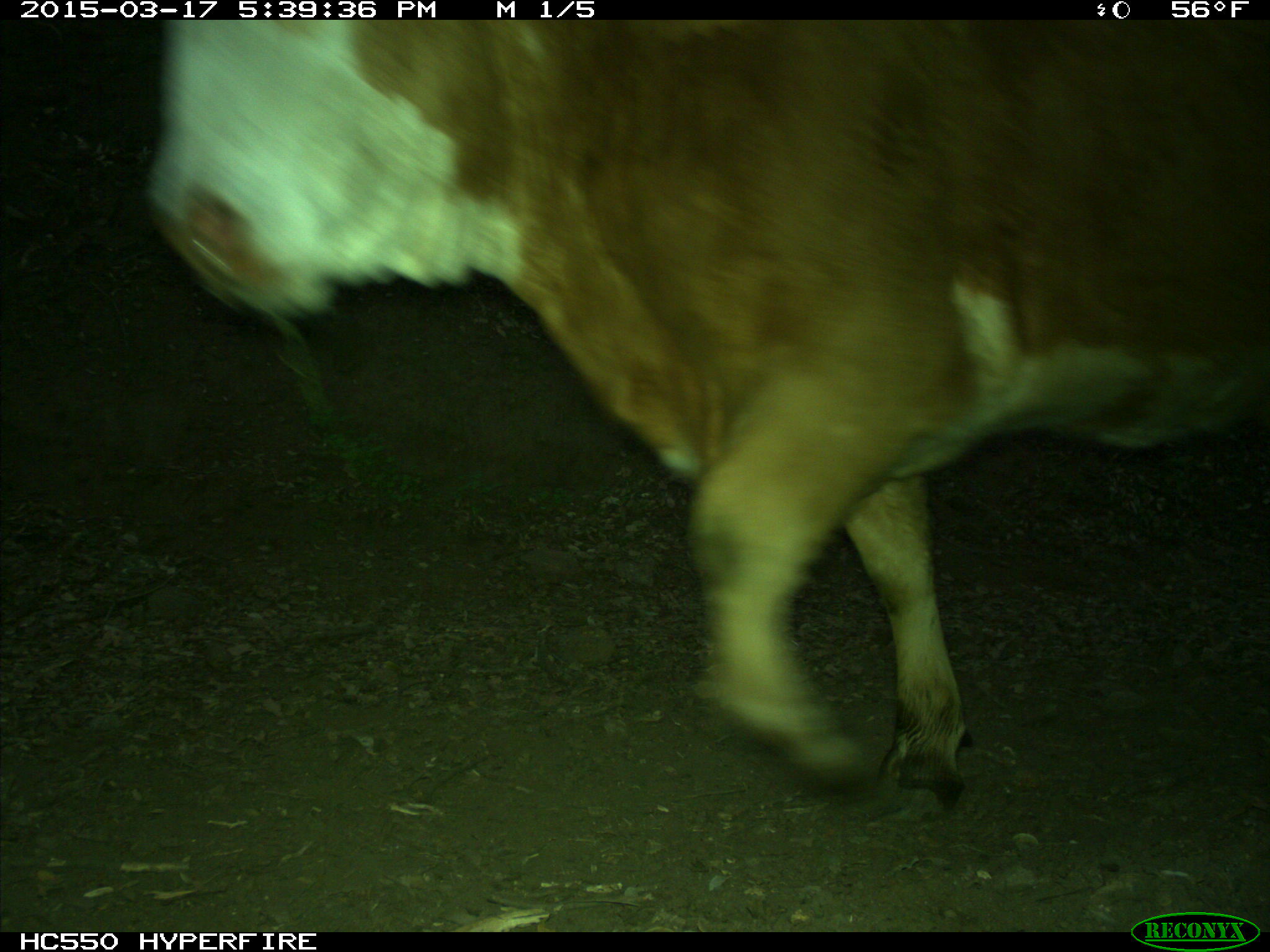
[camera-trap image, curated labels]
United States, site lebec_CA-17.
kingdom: Animalia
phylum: Chordata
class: Mammalia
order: Artiodactyla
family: Bovidae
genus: Bos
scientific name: Bos taurus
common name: domestic cow